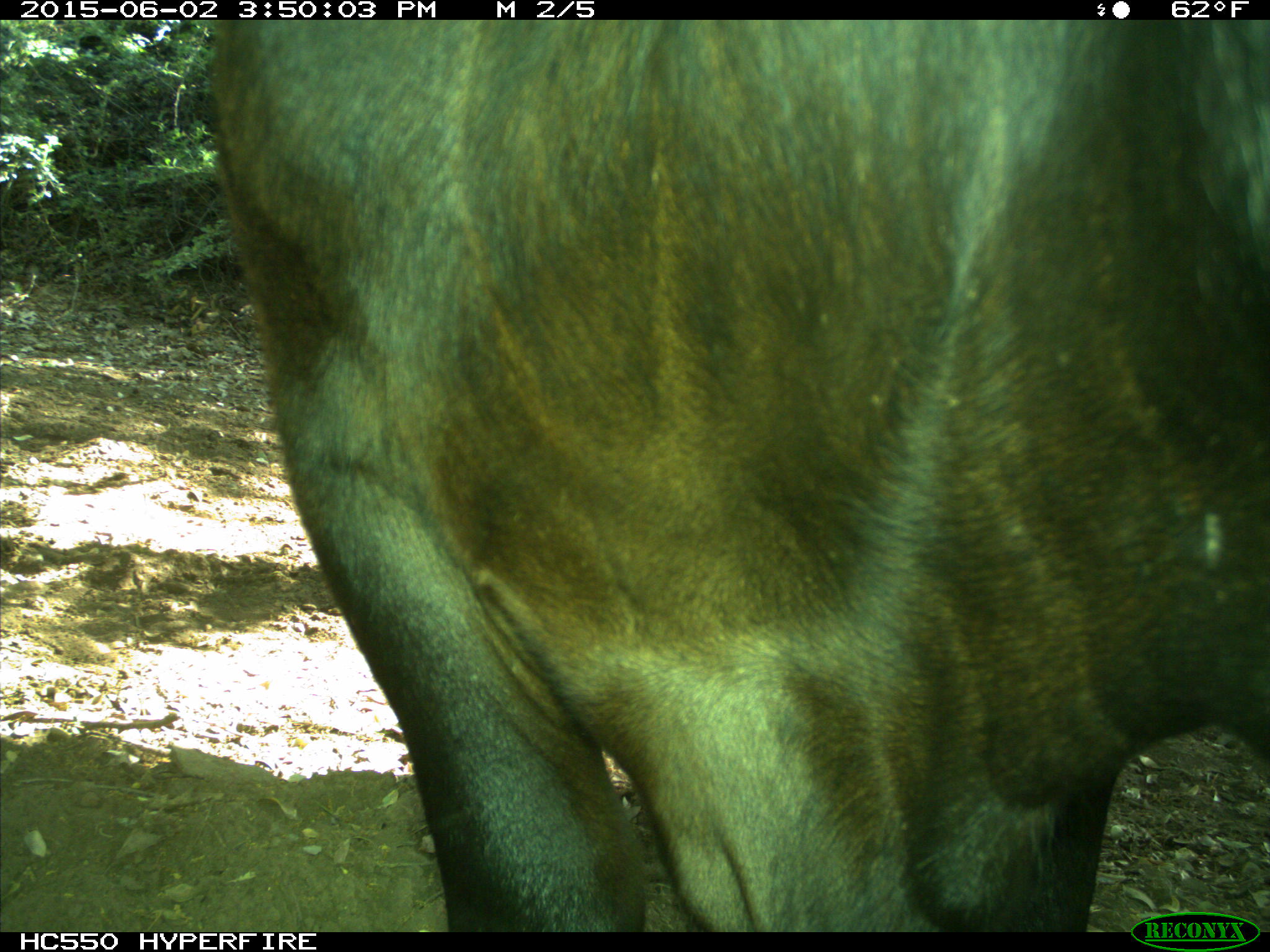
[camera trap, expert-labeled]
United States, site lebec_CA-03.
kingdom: Animalia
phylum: Chordata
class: Mammalia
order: Artiodactyla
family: Bovidae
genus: Bos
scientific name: Bos taurus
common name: domestic cow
Bos taurus (domestic cow).